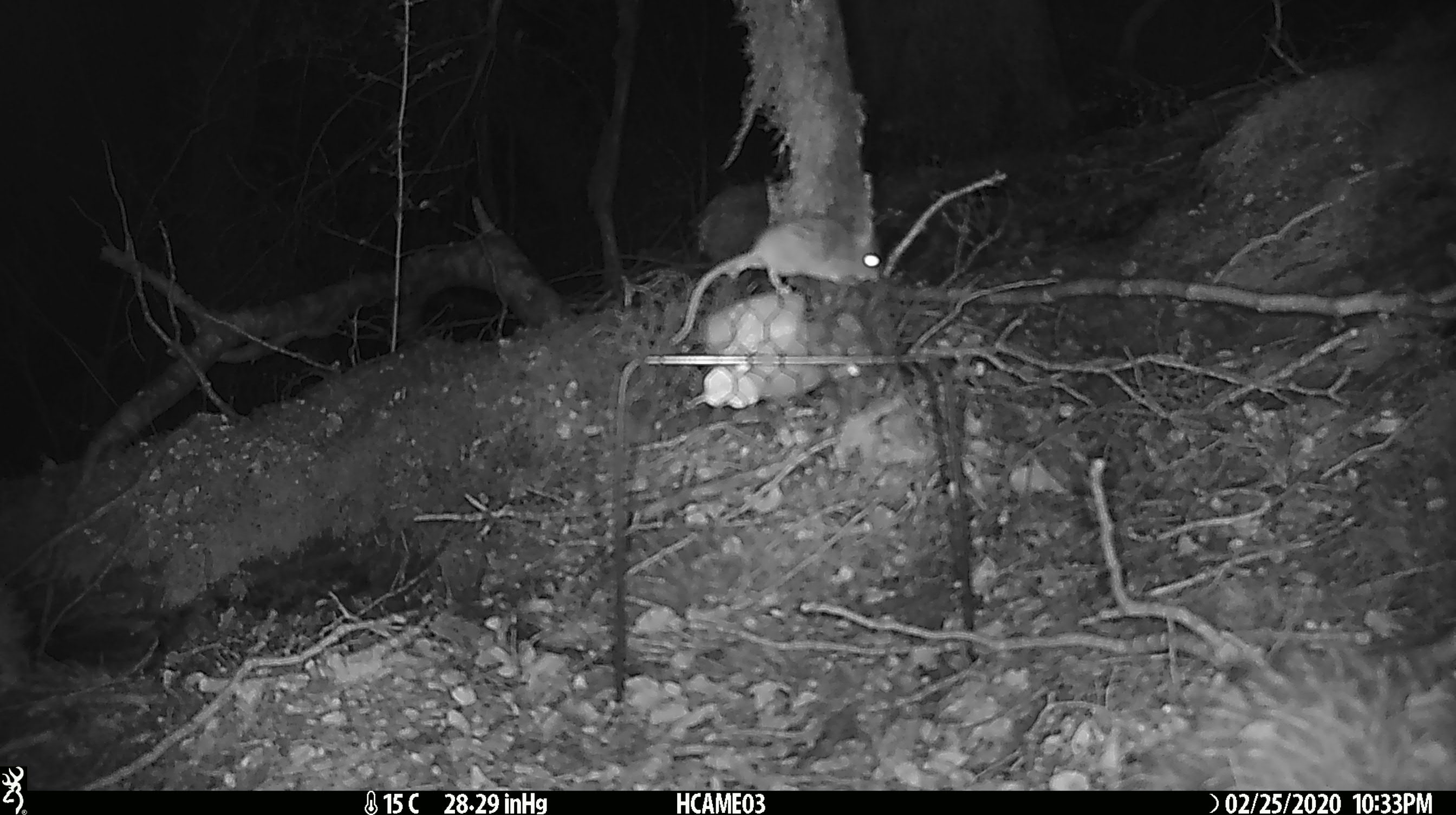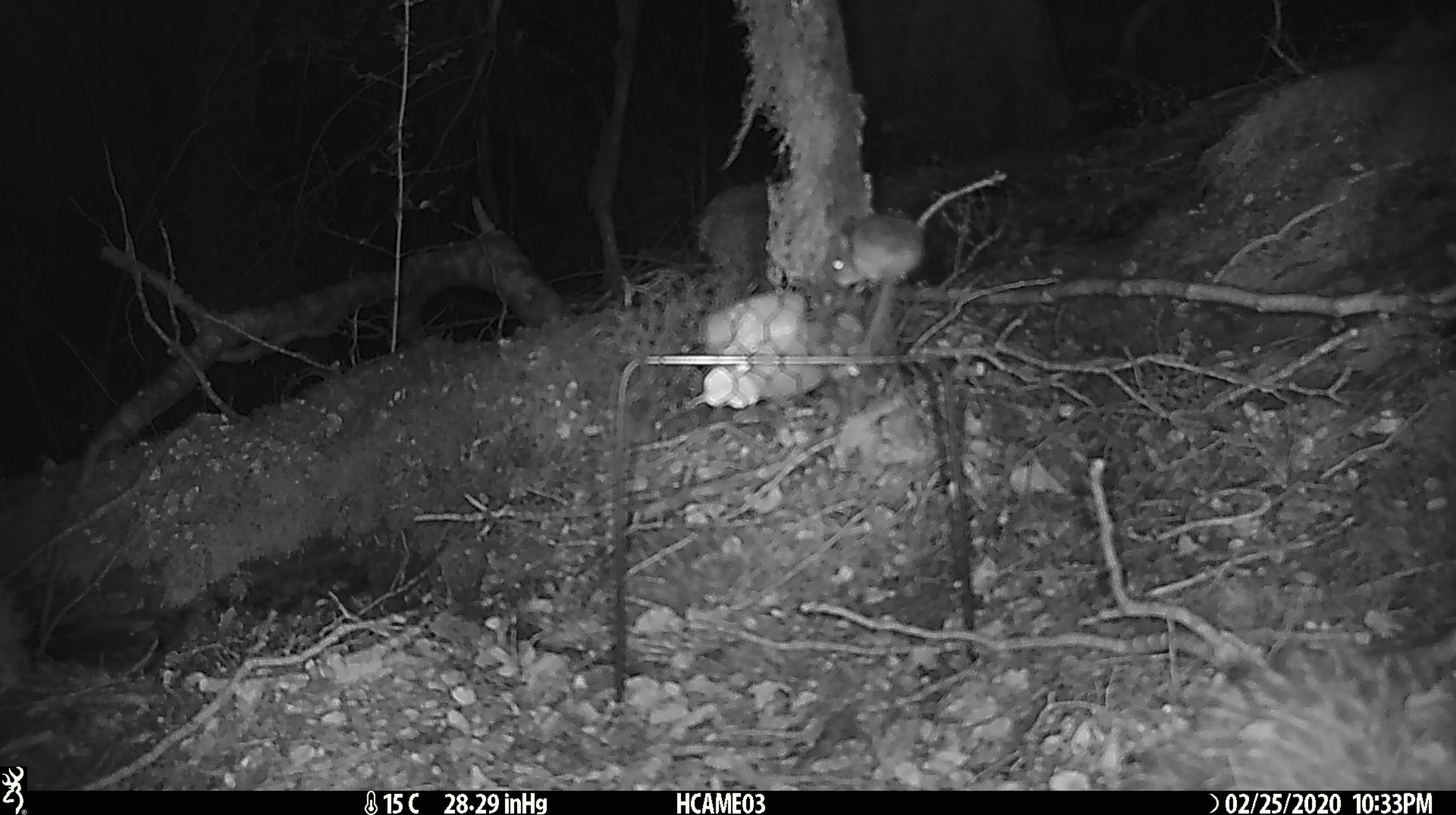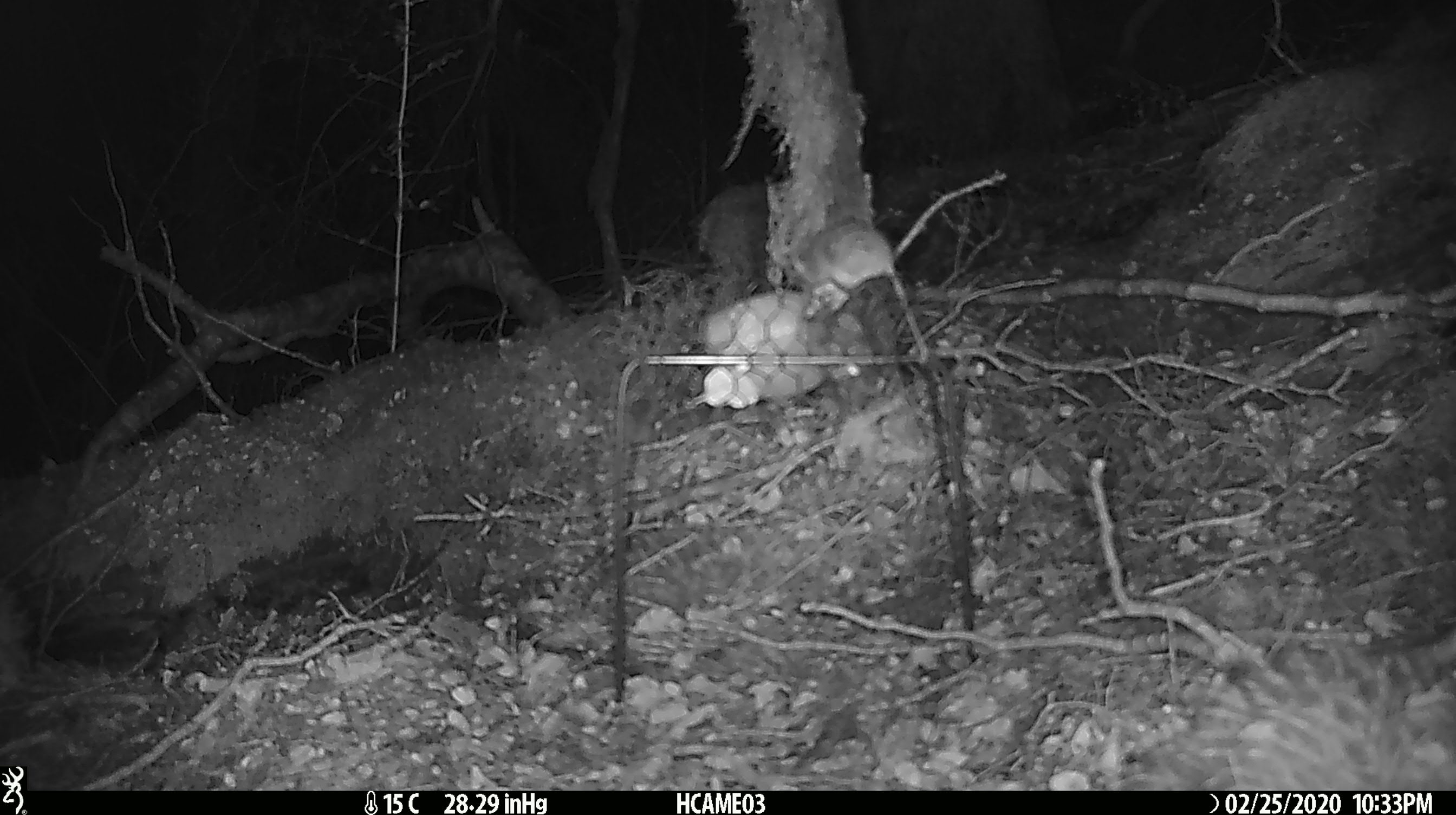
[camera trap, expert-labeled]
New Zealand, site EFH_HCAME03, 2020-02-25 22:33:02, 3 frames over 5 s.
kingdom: Animalia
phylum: Chordata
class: Mammalia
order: Rodentia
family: Muridae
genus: Mus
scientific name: Mus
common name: mouse